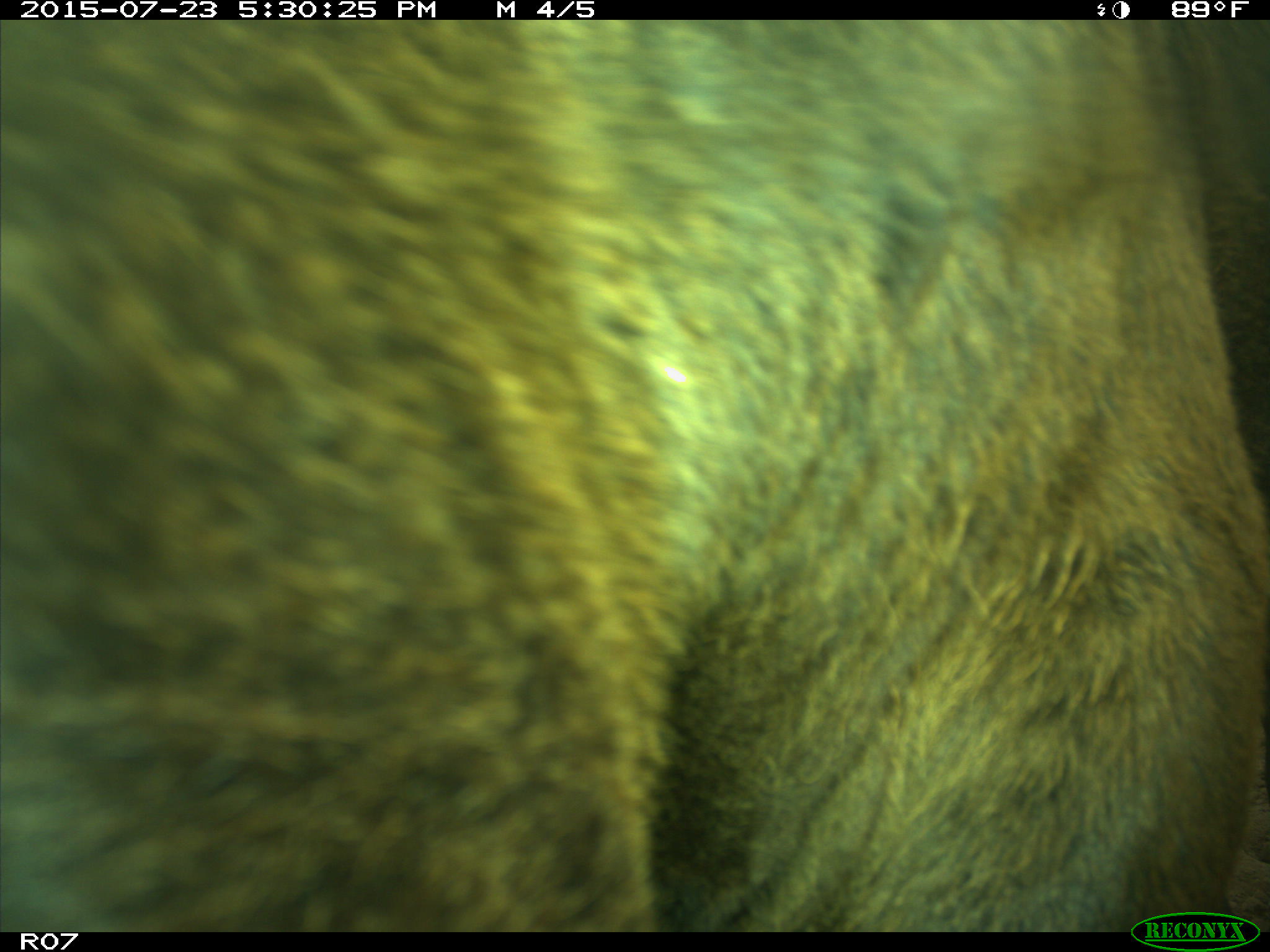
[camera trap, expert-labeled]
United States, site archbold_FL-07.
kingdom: Animalia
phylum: Chordata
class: Mammalia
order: Artiodactyla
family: Bovidae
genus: Bos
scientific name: Bos taurus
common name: domestic cow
Bos taurus (domestic cow).